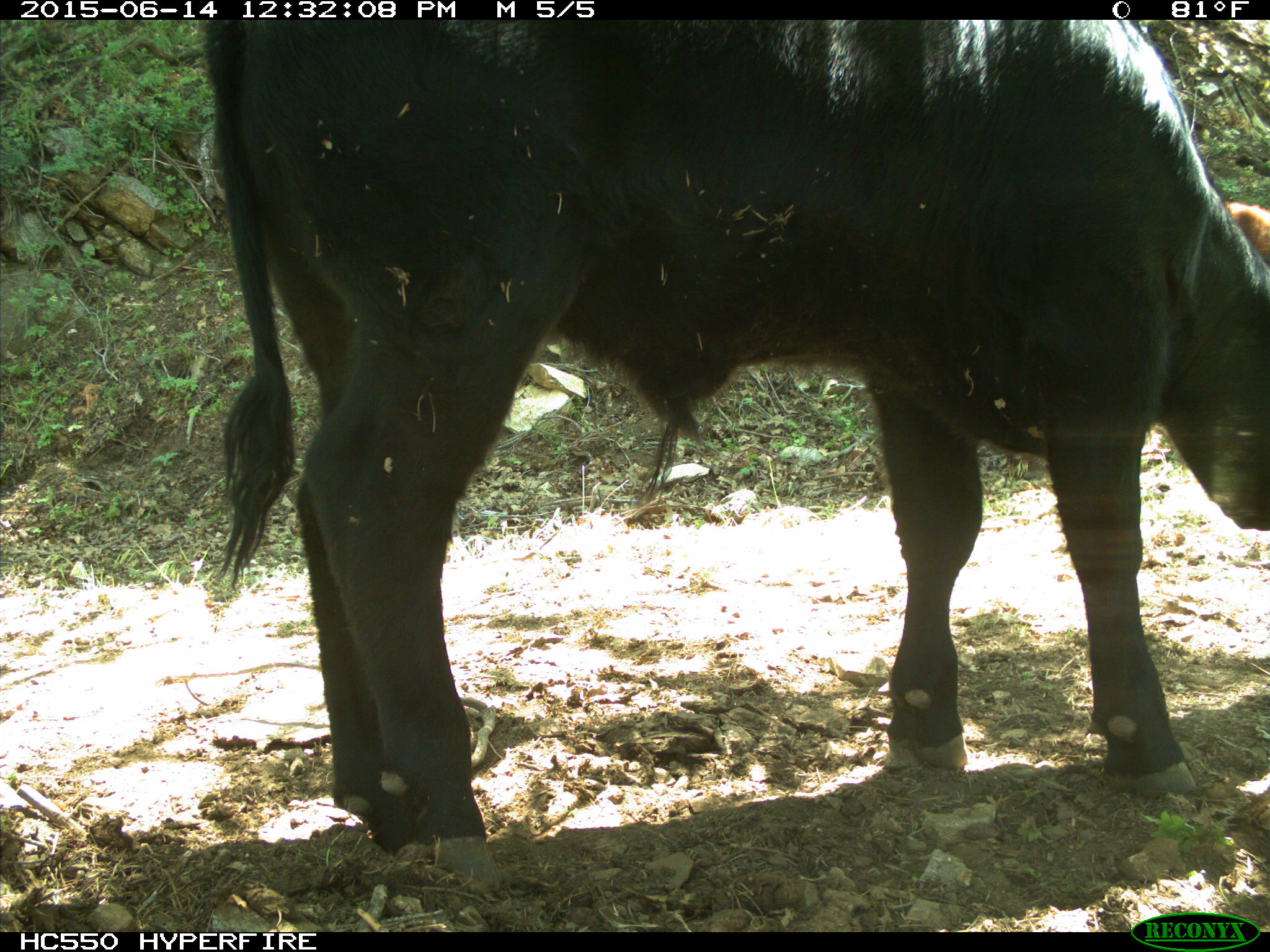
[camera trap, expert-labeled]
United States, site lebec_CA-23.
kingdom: Animalia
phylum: Chordata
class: Mammalia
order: Artiodactyla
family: Bovidae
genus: Bos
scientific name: Bos taurus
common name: domestic cow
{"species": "Bos taurus (domestic cow)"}